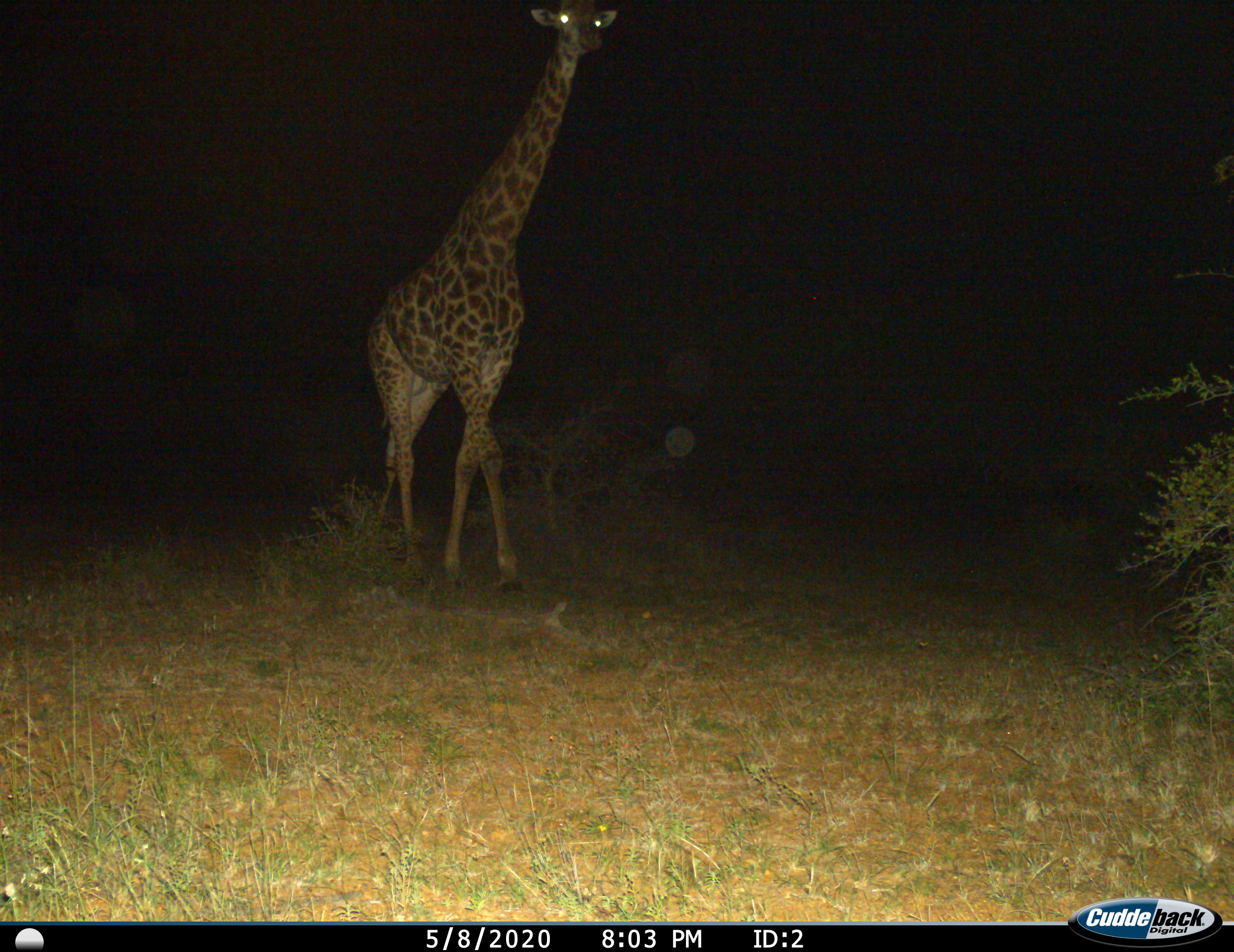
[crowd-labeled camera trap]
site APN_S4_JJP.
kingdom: Animalia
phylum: Chordata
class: Mammalia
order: Artiodactyla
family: Giraffidae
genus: Giraffa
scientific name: Giraffa camelopardalis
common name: giraffe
Giraffe (Giraffa camelopardalis), count 1. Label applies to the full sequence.